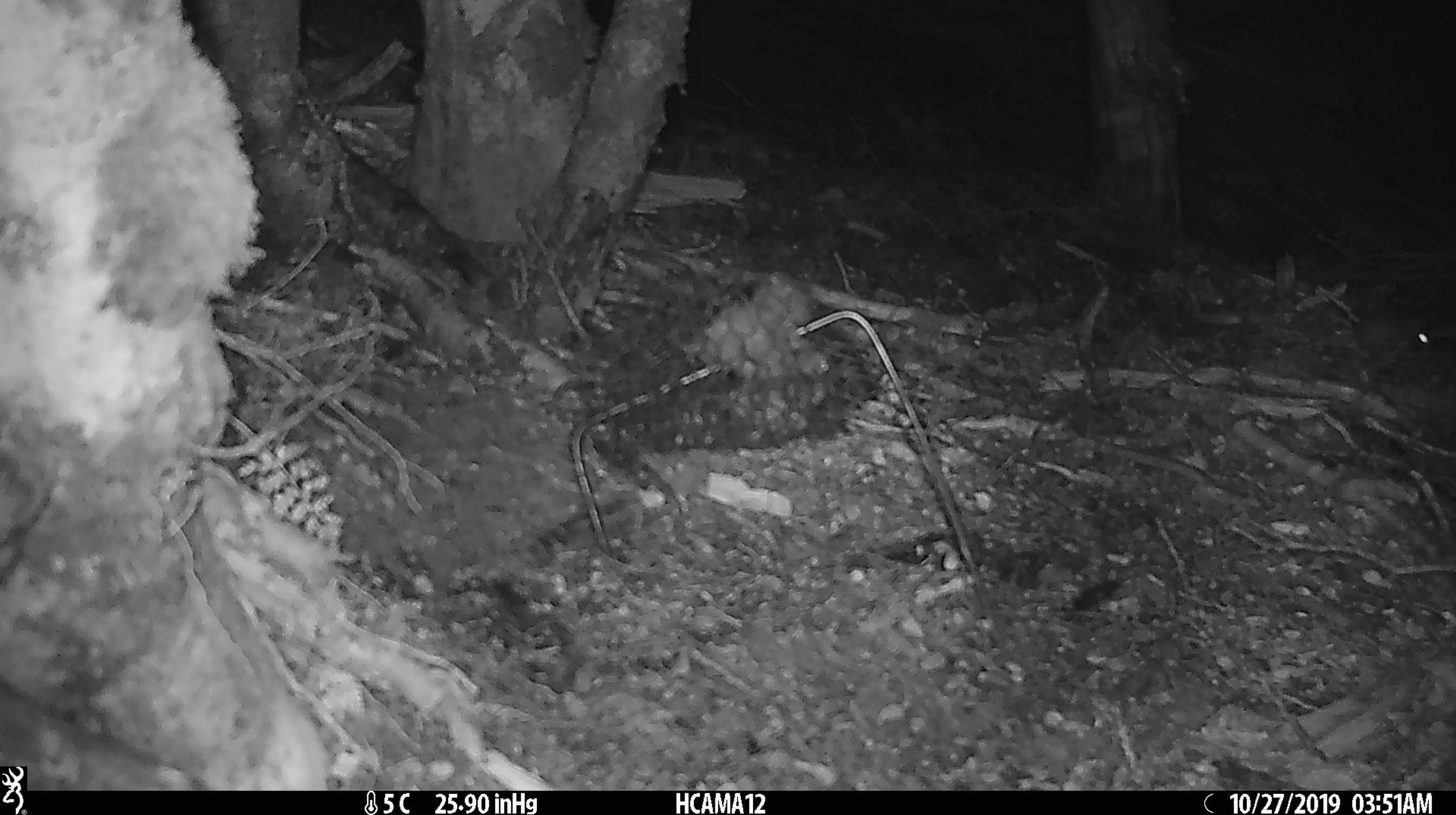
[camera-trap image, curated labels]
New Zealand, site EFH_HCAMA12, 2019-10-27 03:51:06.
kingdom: Animalia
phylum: Chordata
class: Mammalia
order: Rodentia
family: Muridae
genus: Mus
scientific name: Mus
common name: mouse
Mouse (Mus).